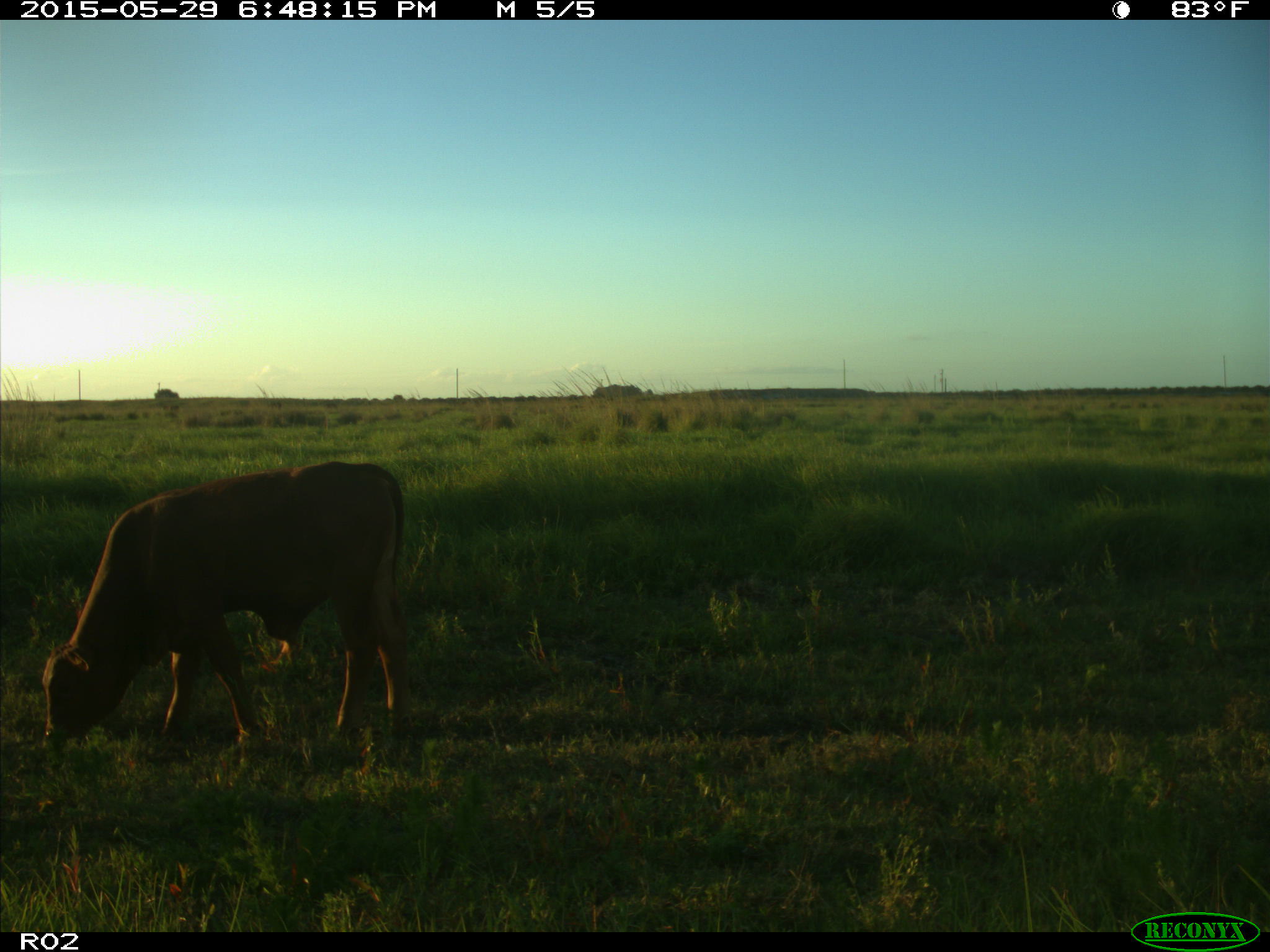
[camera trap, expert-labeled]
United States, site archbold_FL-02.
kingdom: Animalia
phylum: Chordata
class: Mammalia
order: Artiodactyla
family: Bovidae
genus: Bos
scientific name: Bos taurus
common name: domestic cow